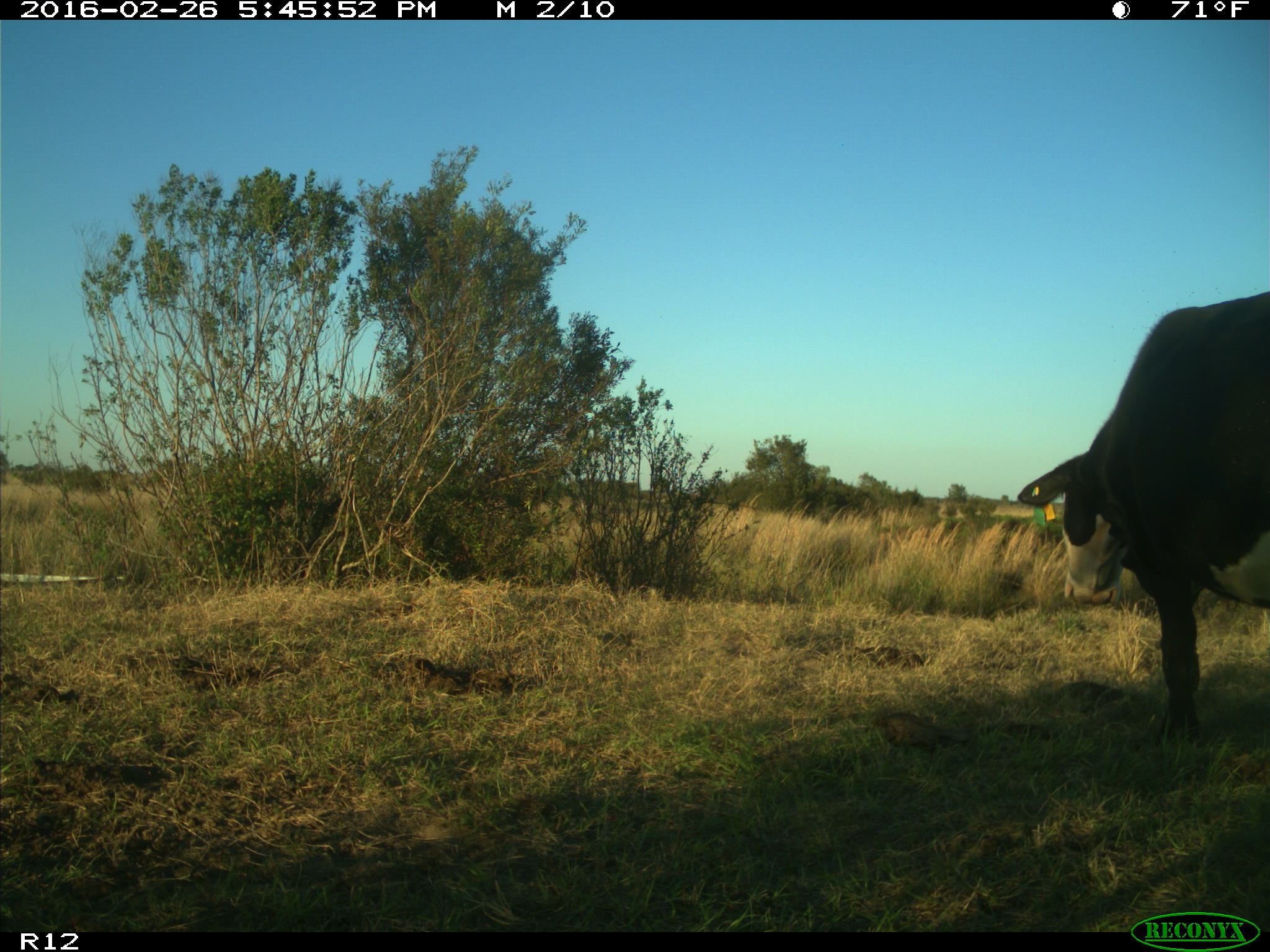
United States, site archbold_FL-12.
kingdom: Animalia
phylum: Chordata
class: Mammalia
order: Artiodactyla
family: Bovidae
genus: Bos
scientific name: Bos taurus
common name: domestic cow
Bos taurus (domestic cow).